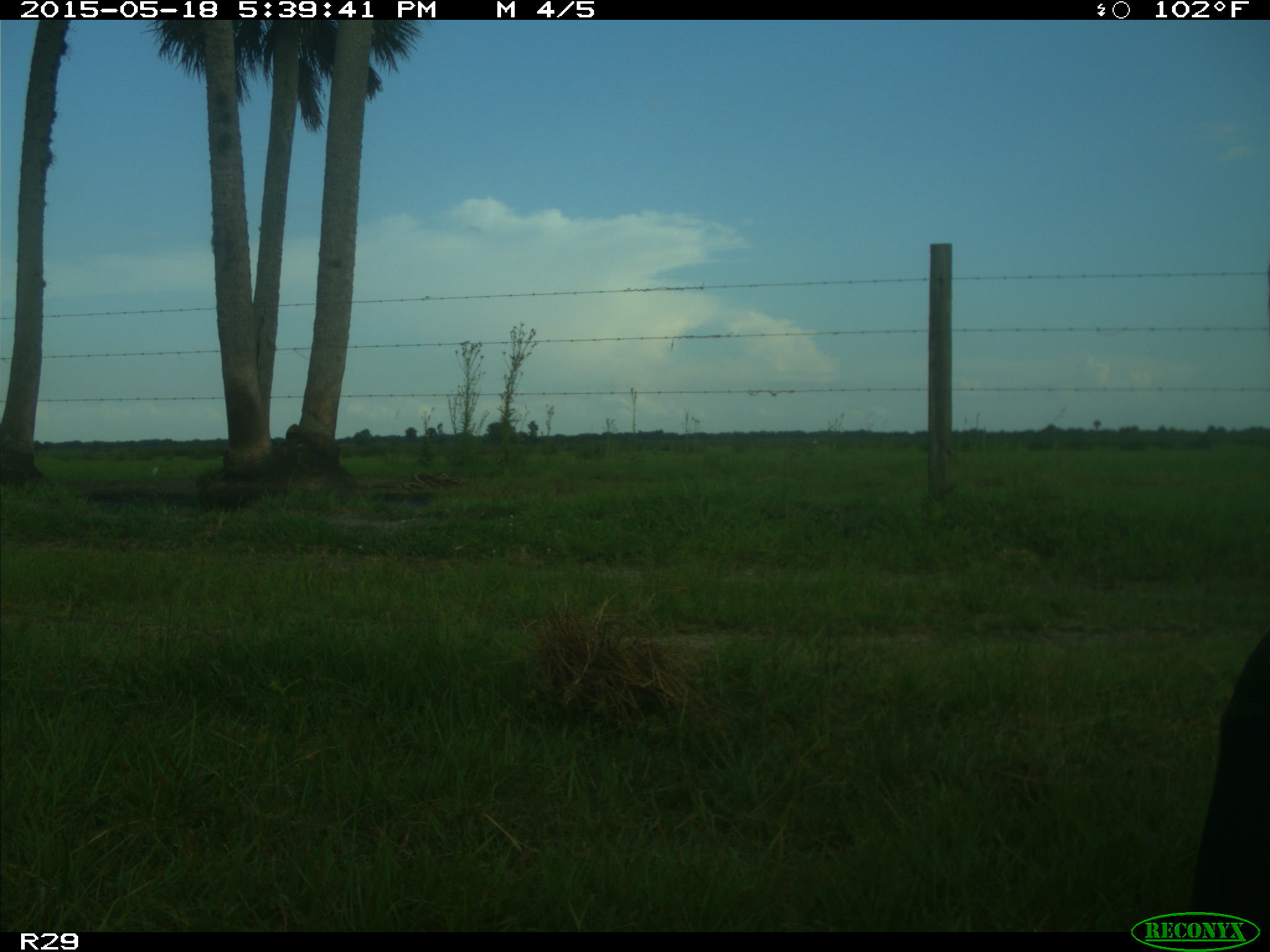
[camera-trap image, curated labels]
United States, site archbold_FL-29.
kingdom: Animalia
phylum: Chordata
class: Mammalia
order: Artiodactyla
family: Bovidae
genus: Bos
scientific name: Bos taurus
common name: domestic cow